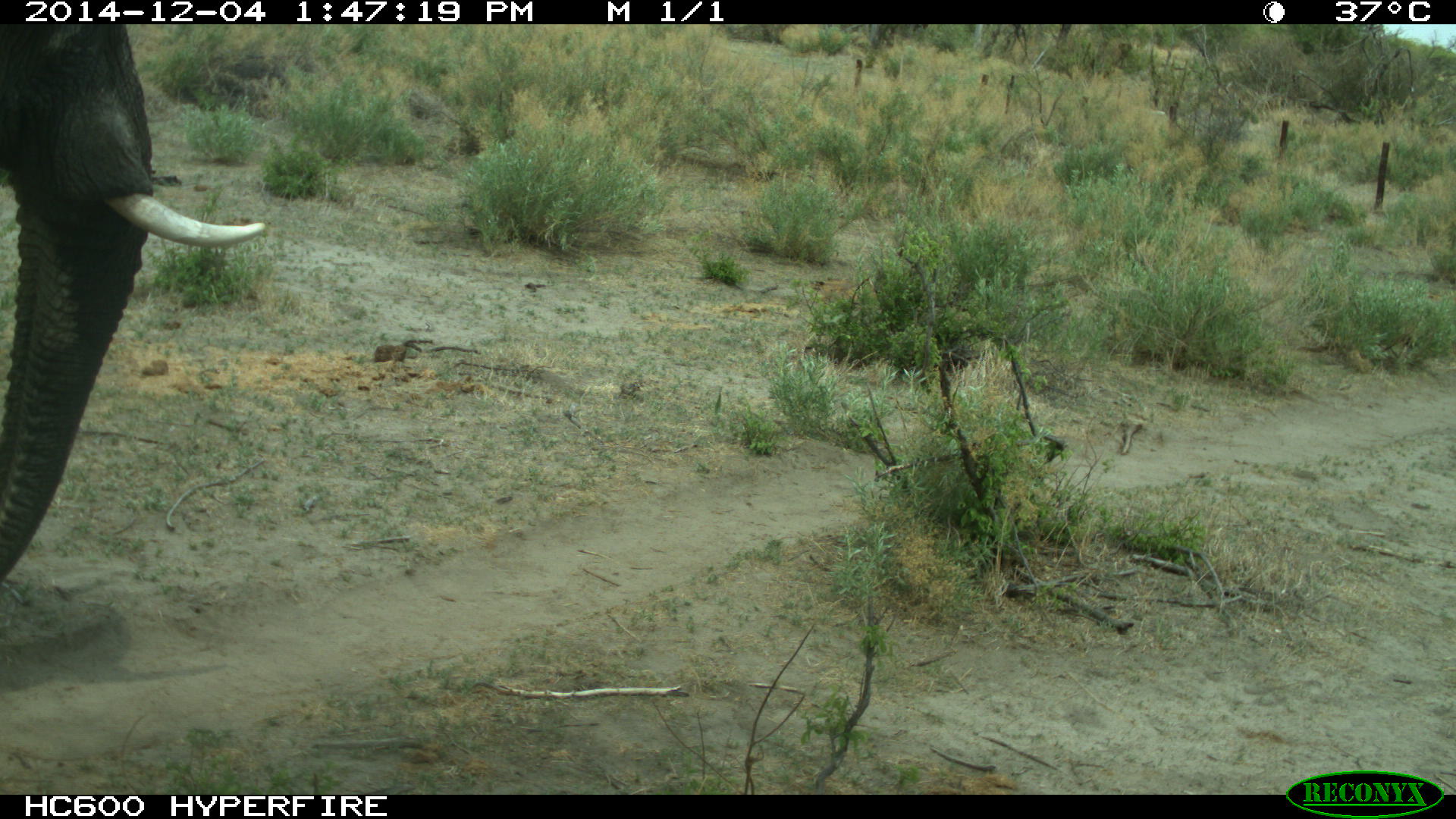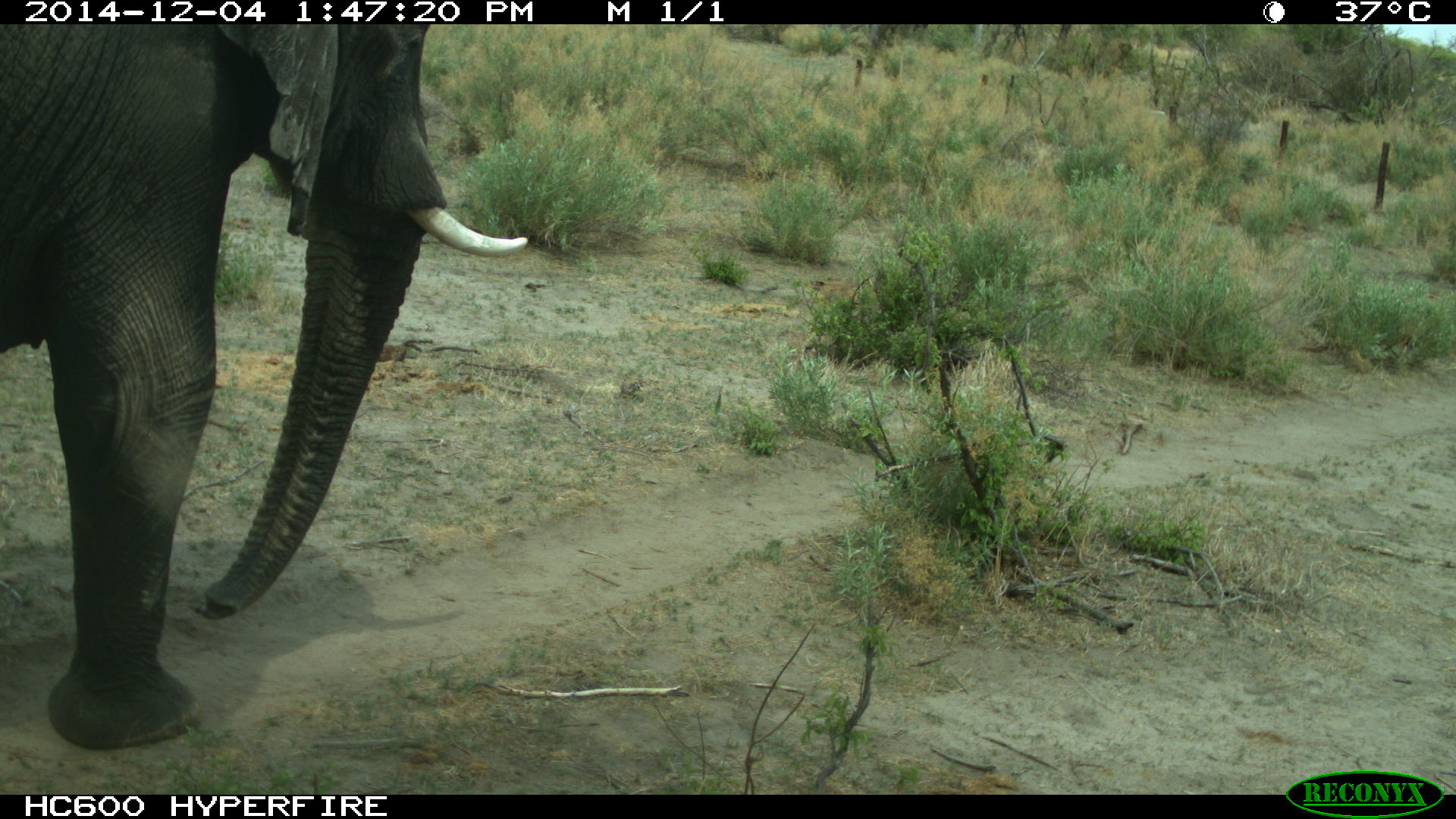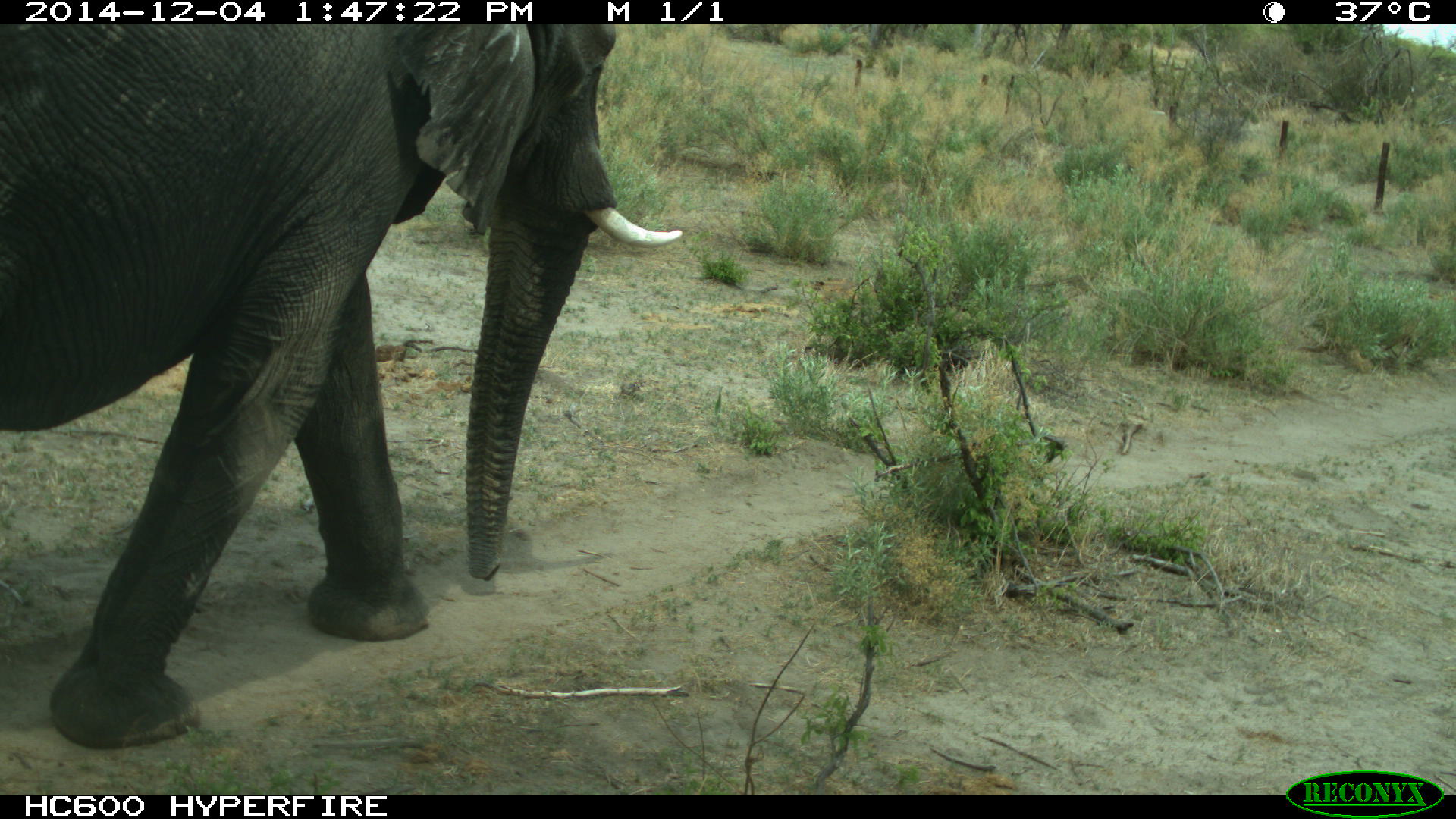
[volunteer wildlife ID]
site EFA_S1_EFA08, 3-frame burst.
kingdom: Animalia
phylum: Chordata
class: Mammalia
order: Proboscidea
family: Elephantidae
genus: Loxodonta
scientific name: Loxodonta africana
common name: african bush elephant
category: elephant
Elephant (african bush elephant) (Loxodonta africana), count 1. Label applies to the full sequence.